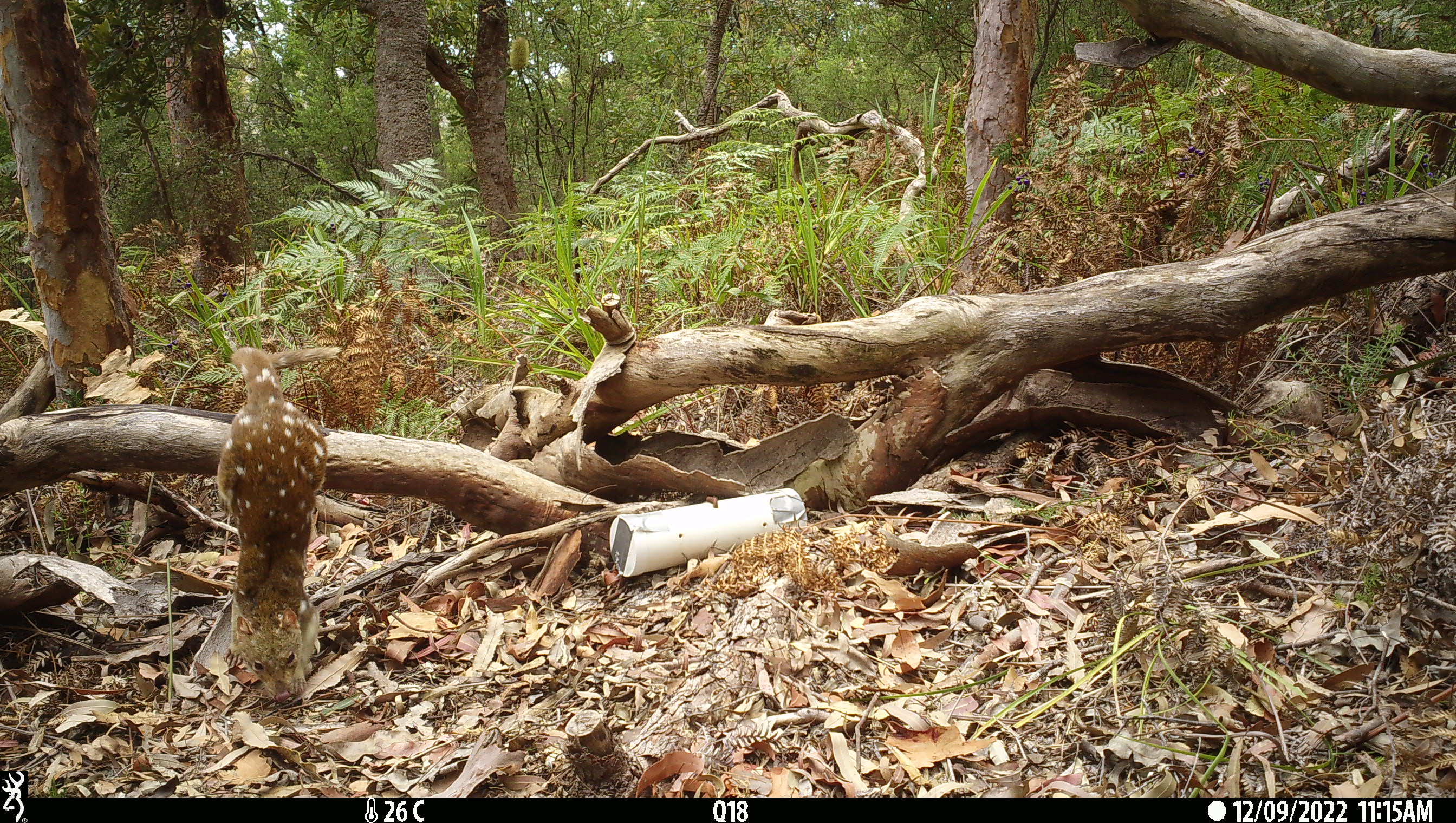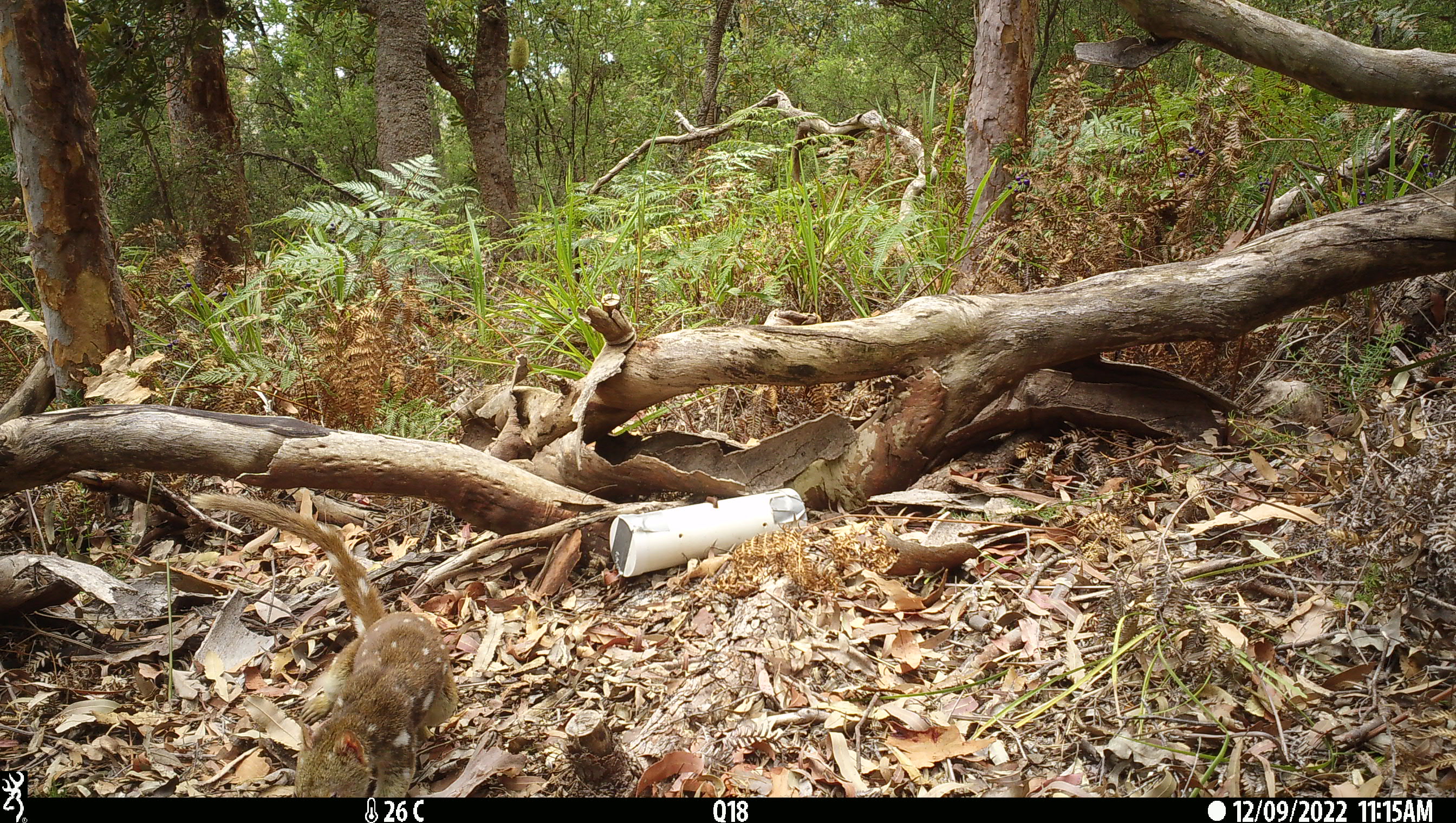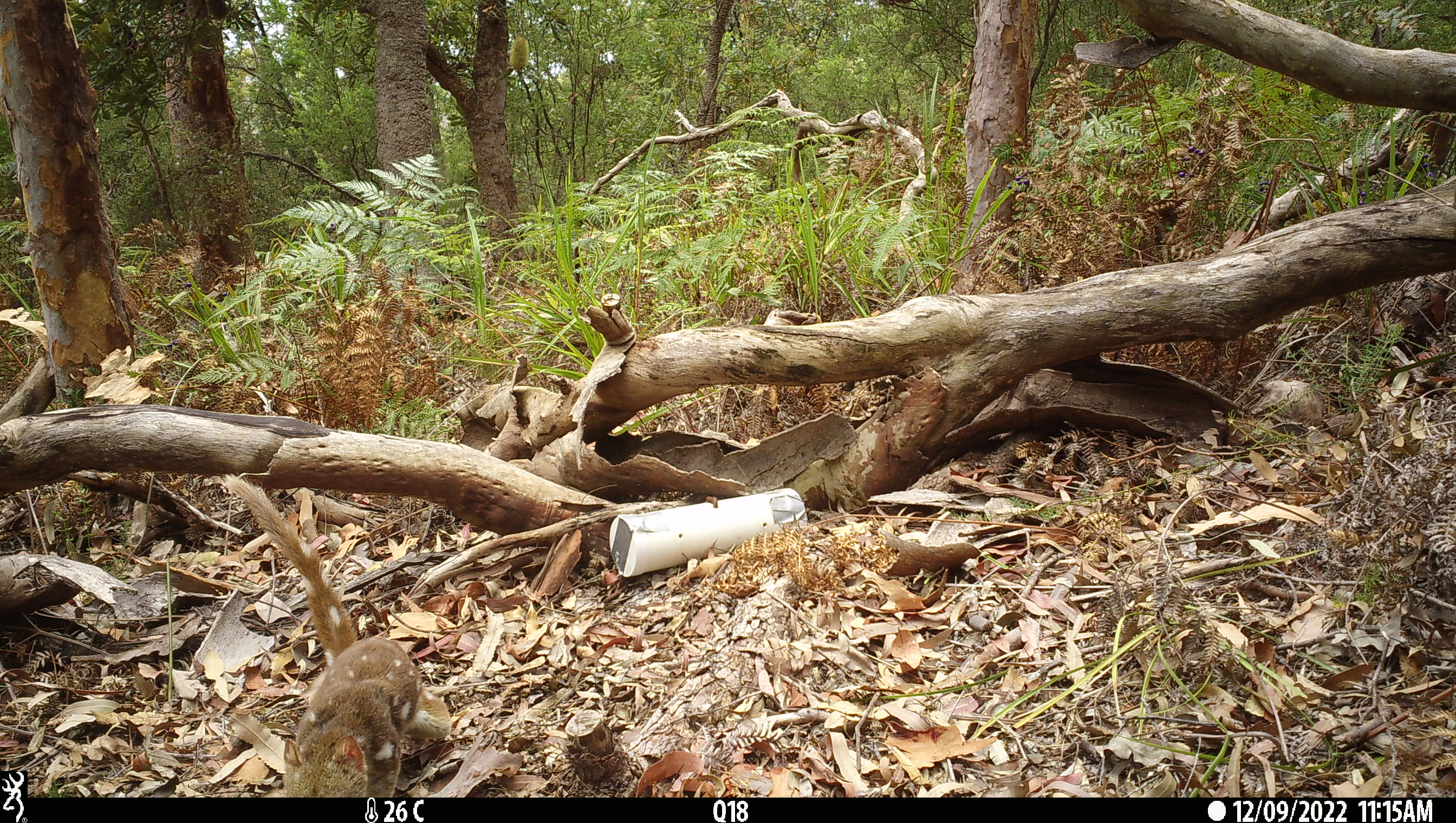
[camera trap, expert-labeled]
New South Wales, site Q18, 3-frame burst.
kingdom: Animalia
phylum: Chordata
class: Mammalia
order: Dasyuromorphia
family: Dasyuridae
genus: Dasyurus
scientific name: Dasyurus maculatus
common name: spotted-tailed quoll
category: quoll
Quoll (spotted-tailed quoll) (Dasyurus maculatus).